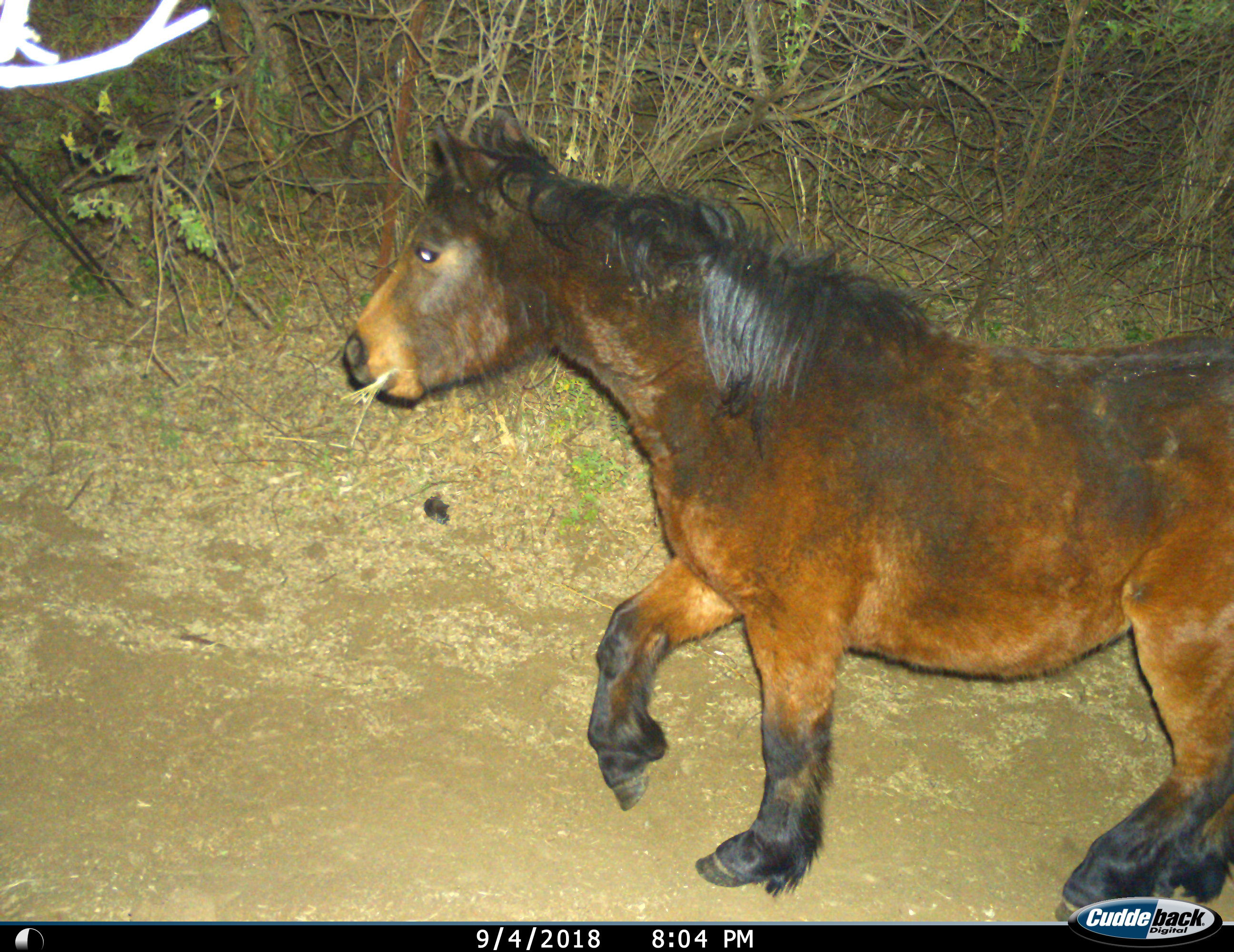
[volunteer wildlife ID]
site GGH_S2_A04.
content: unidentified animal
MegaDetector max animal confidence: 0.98